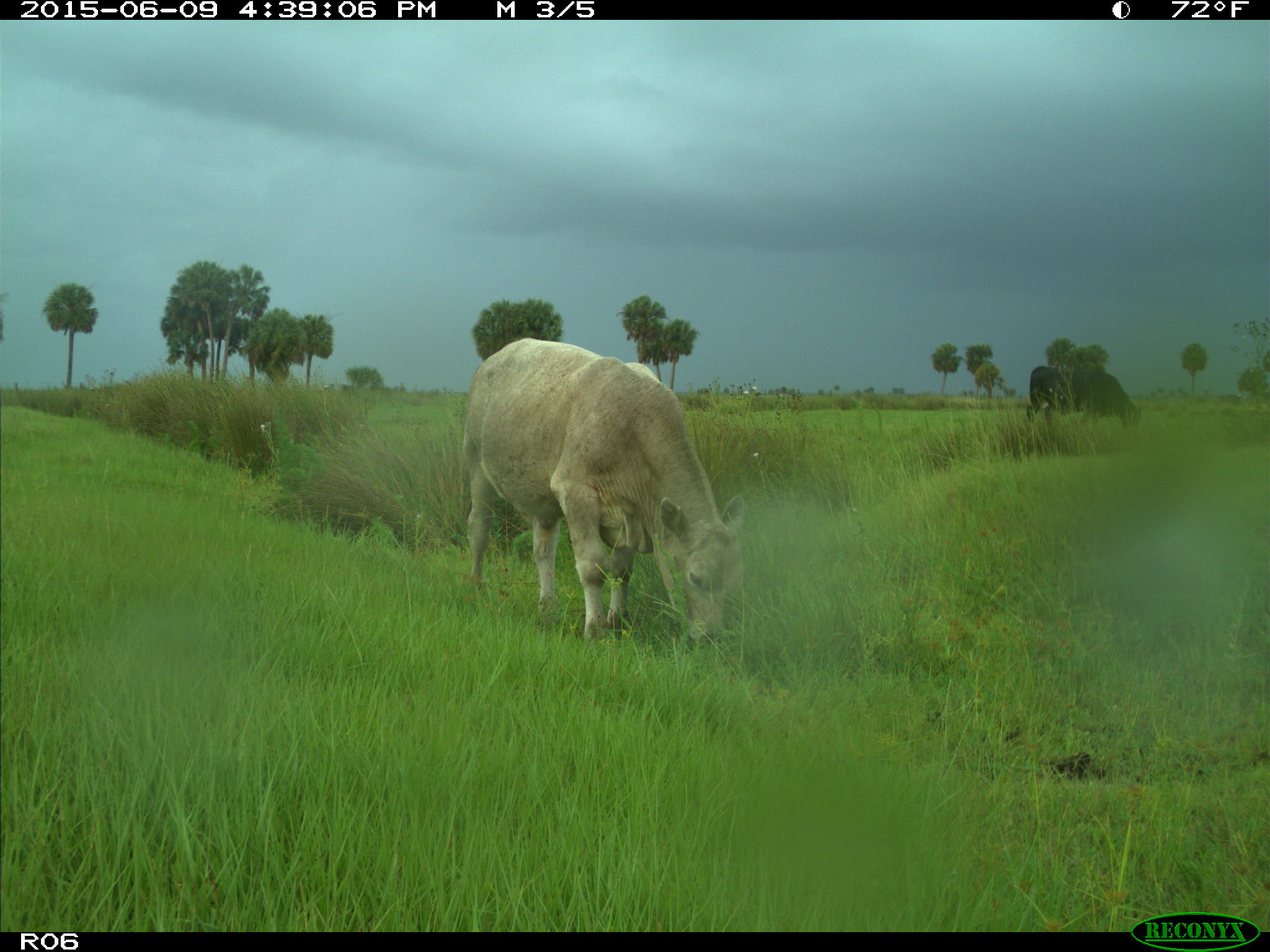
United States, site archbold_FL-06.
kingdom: Animalia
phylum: Chordata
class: Mammalia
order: Artiodactyla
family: Bovidae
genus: Bos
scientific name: Bos taurus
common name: domestic cow